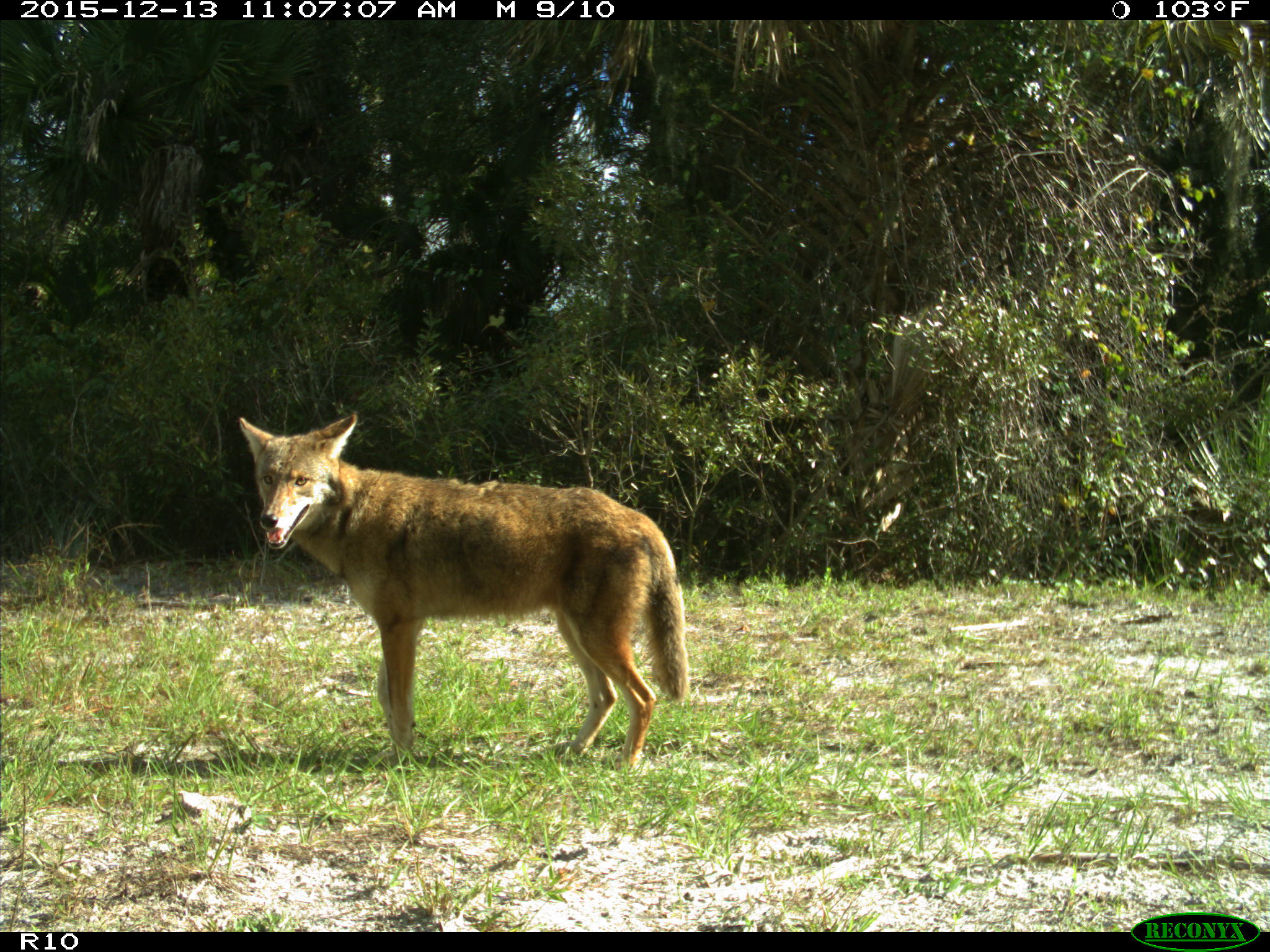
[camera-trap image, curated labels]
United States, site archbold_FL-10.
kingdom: Animalia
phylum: Chordata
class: Mammalia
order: Carnivora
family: Canidae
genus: Canis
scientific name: Canis latrans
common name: coyote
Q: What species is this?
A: Canis latrans (coyote).